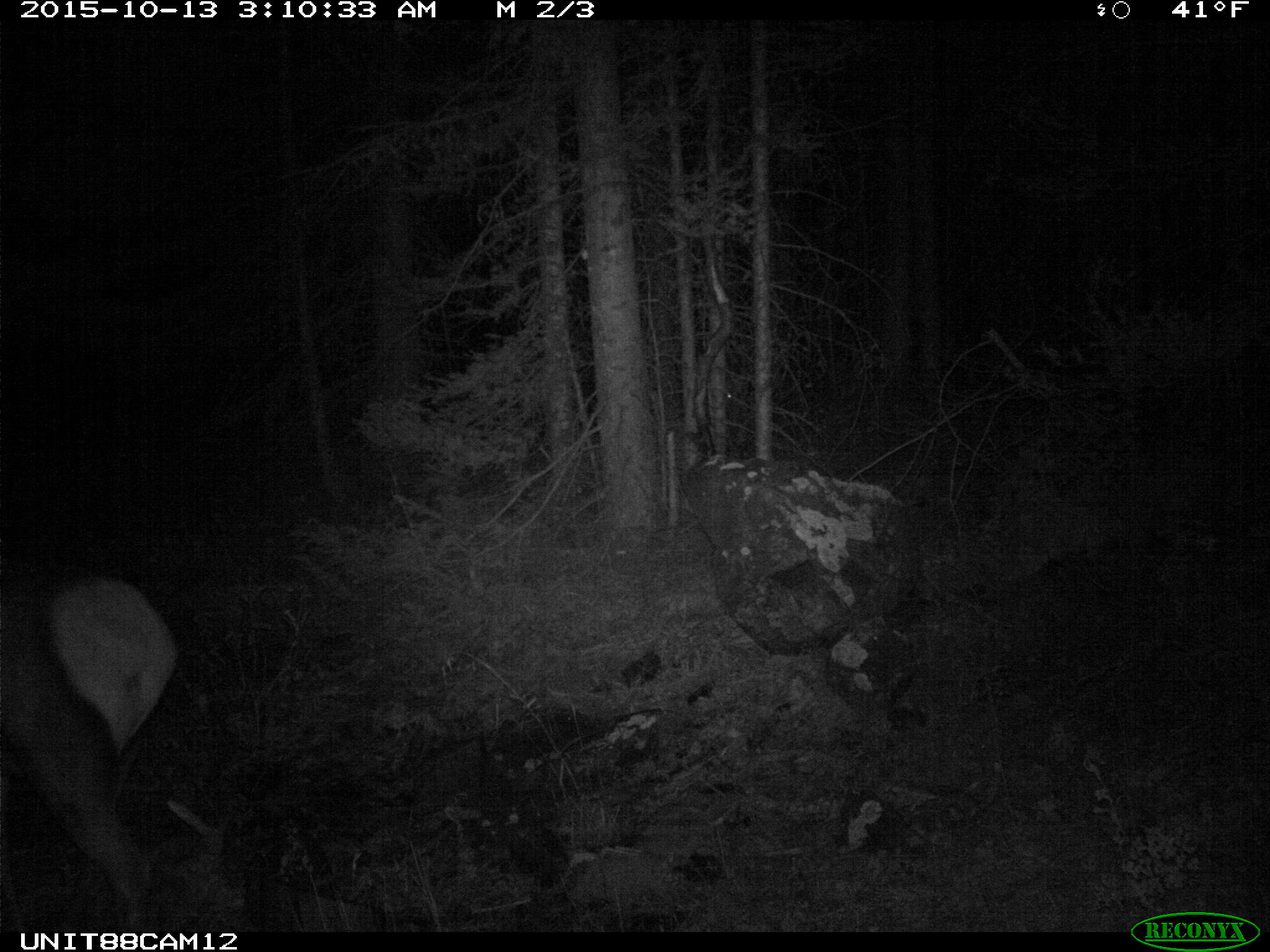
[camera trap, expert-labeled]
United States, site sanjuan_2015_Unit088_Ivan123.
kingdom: Animalia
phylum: Chordata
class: Mammalia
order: Artiodactyla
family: Cervidae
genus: Cervus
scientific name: Cervus elaphus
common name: red deer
Cervus elaphus (red deer).